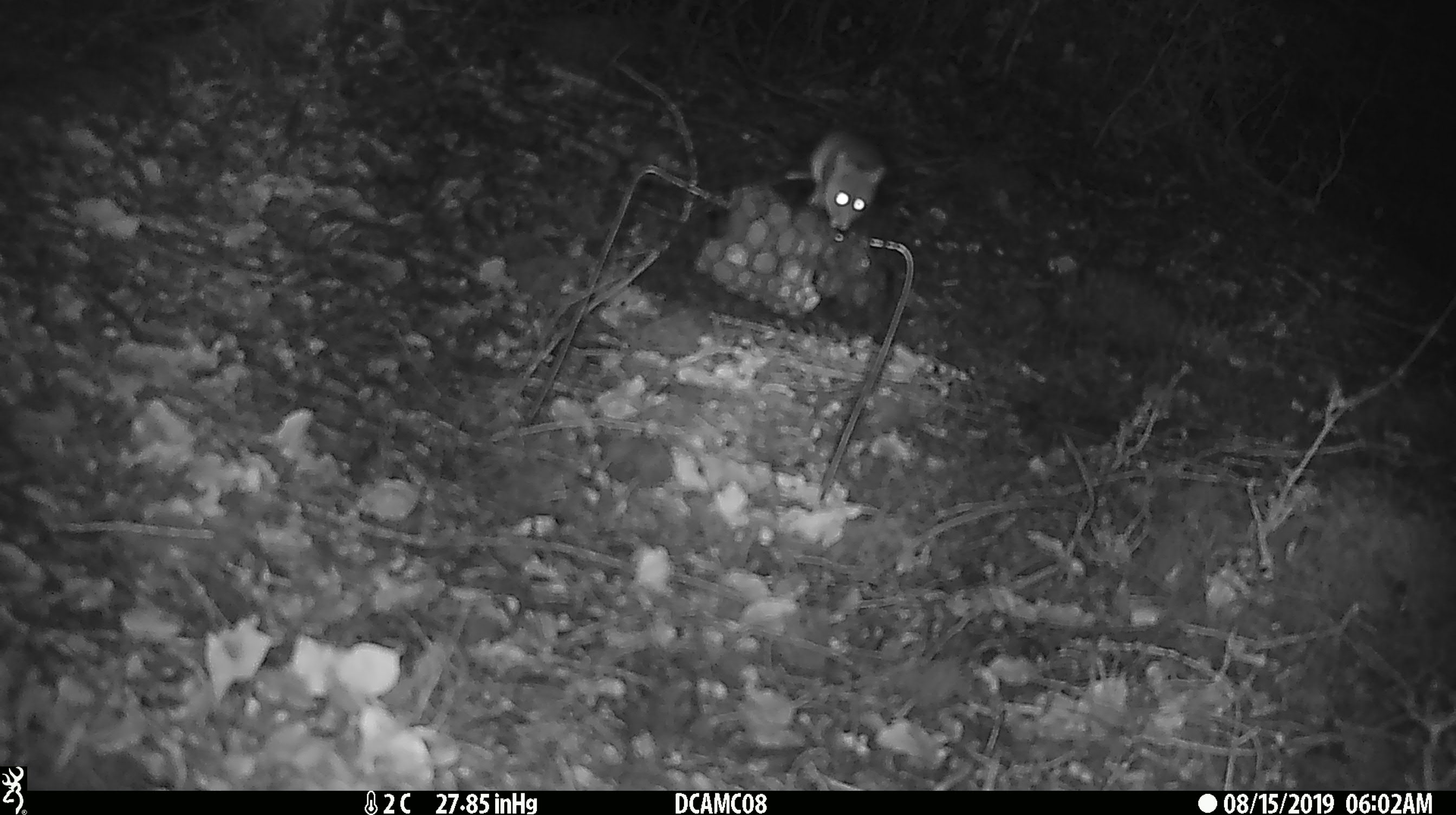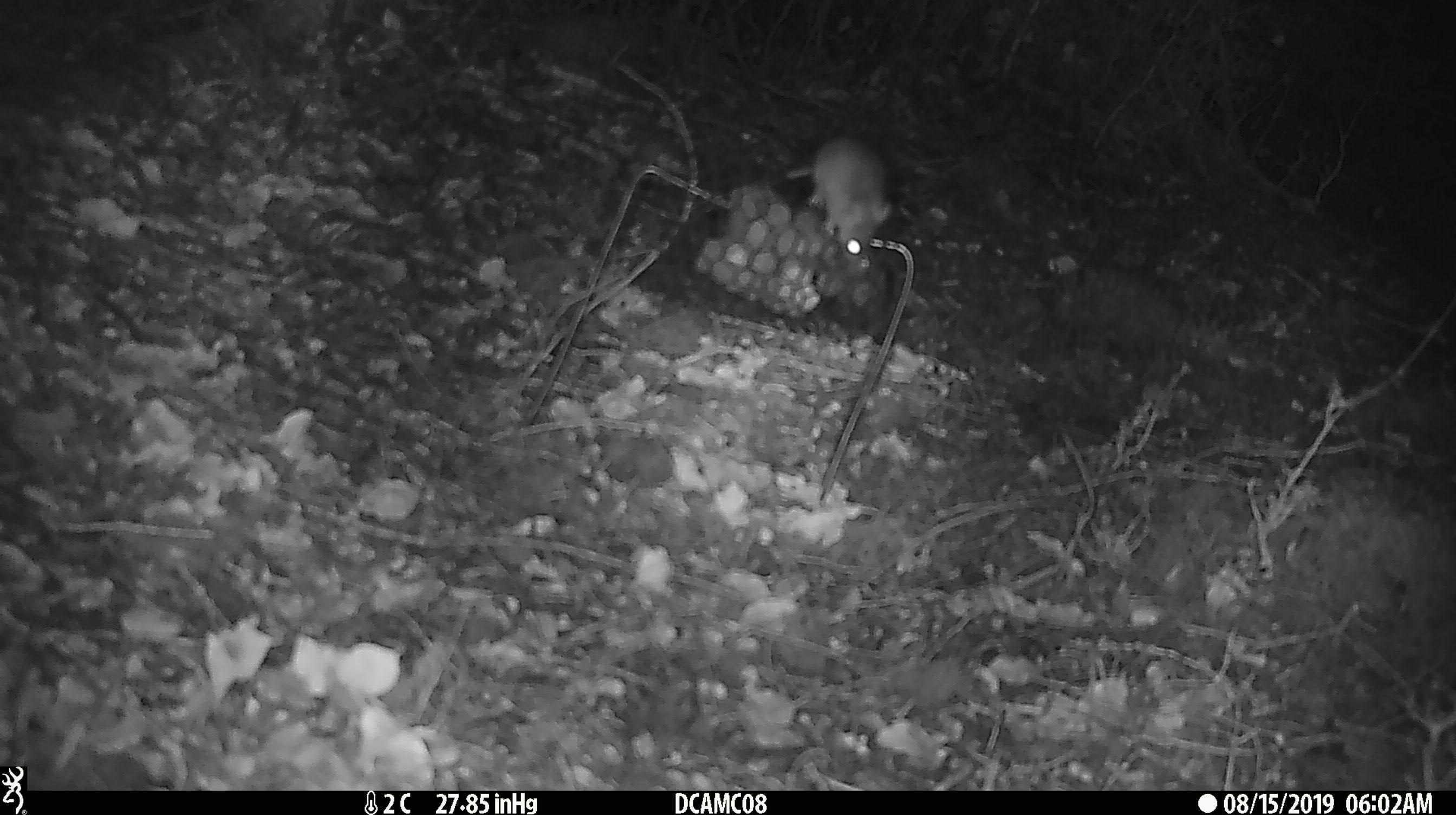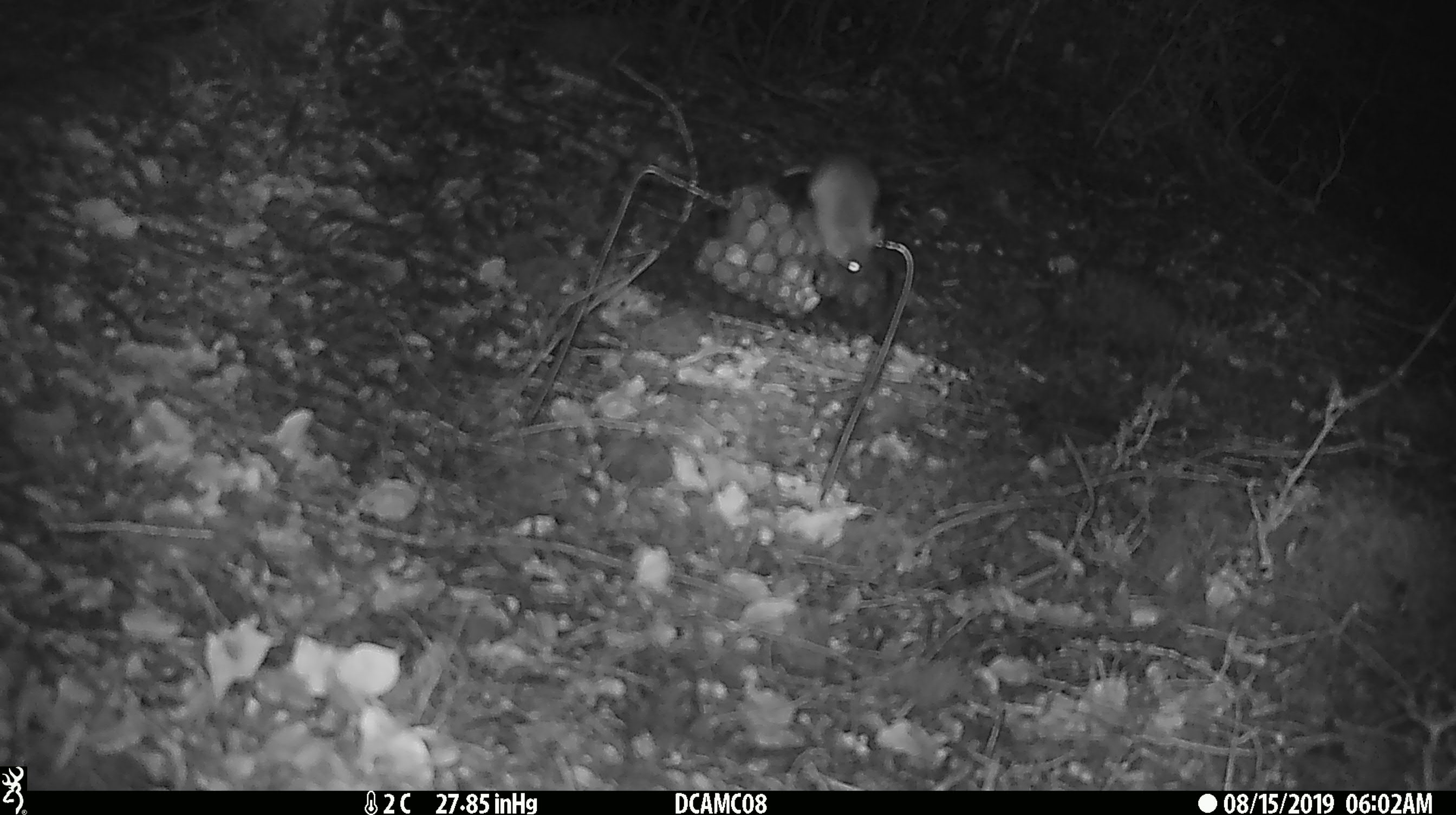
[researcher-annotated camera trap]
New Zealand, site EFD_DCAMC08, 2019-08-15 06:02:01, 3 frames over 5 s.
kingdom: Animalia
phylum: Chordata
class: Mammalia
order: Rodentia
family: Muridae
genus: Mus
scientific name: Mus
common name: mouse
Mouse (Mus).